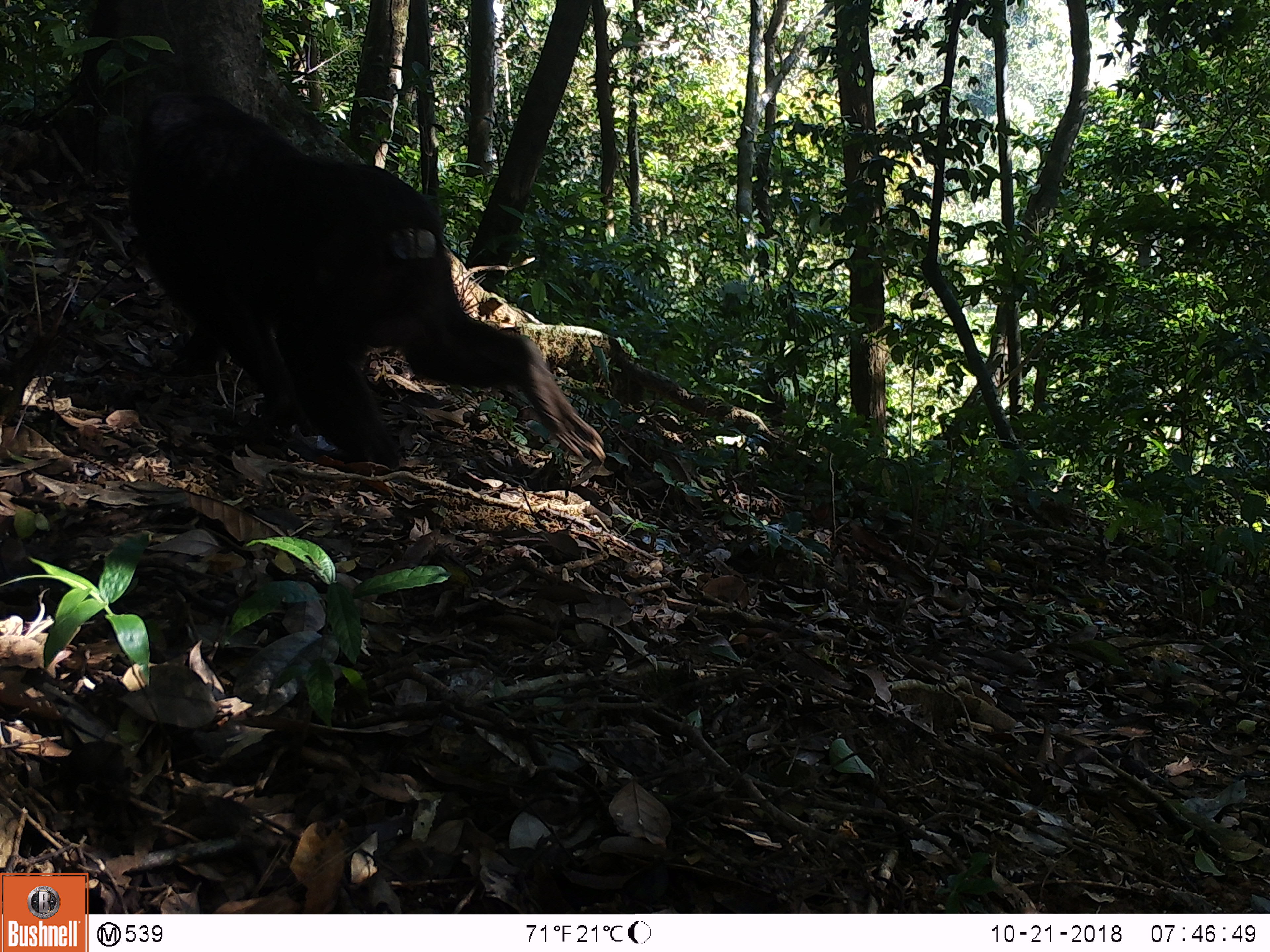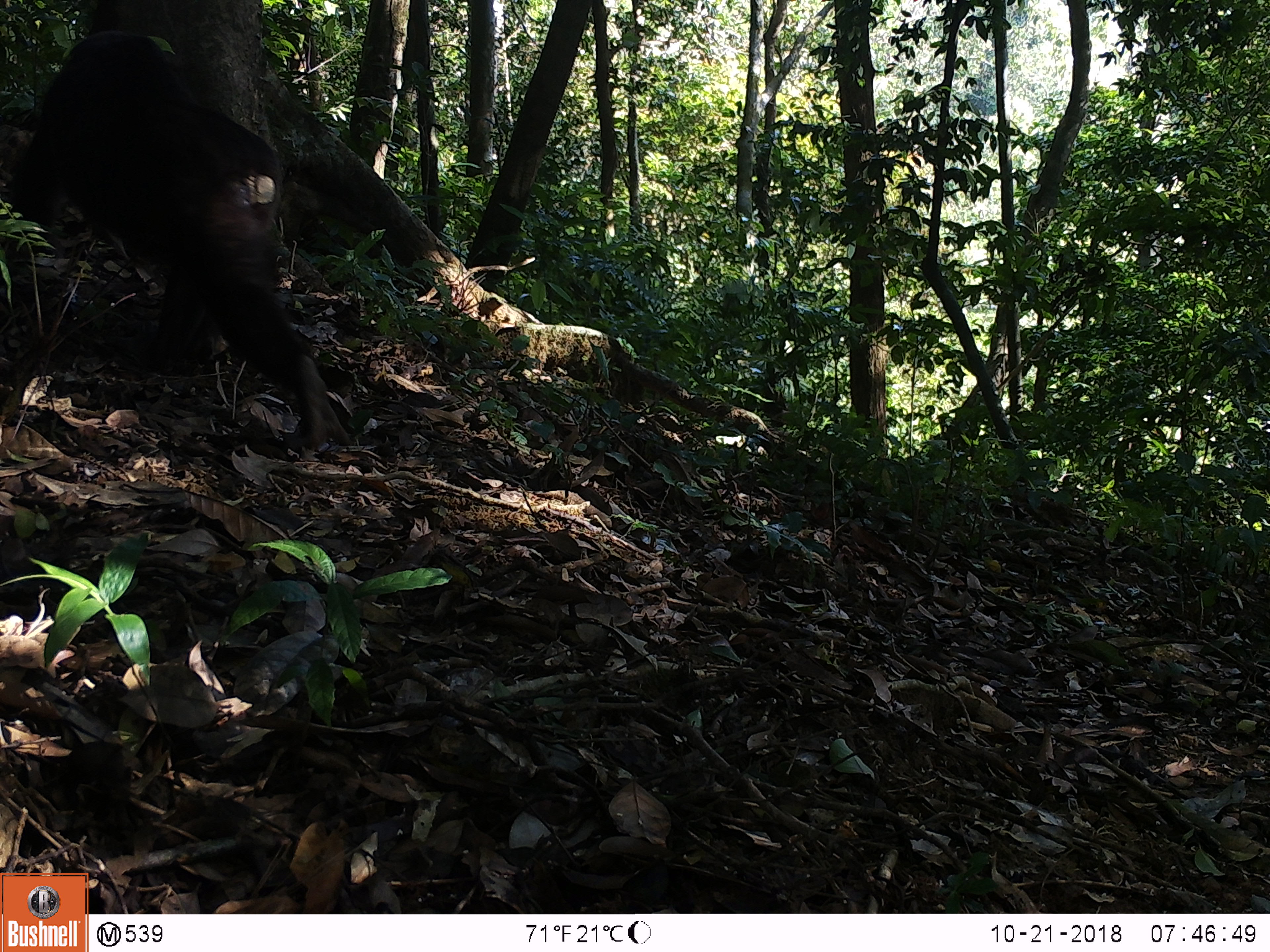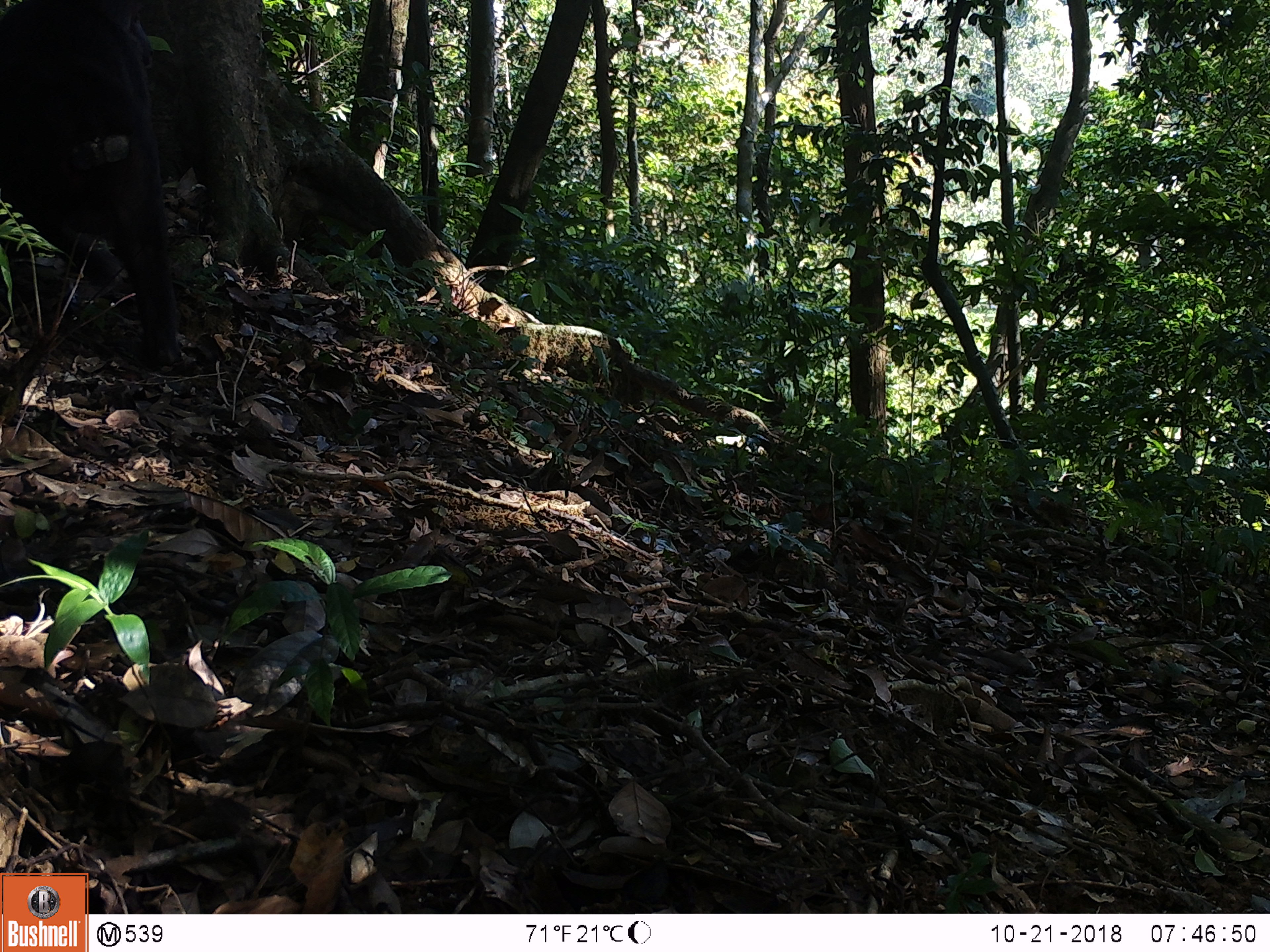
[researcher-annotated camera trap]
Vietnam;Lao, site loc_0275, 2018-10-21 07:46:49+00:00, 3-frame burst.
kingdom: Animalia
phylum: Chordata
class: Mammalia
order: Primates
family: Cercopithecidae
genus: Macaca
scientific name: Macaca arctoides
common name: stump-tailed macaque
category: stump tailed macaque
Stump tailed macaque (stump-tailed macaque) (Macaca arctoides). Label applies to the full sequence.